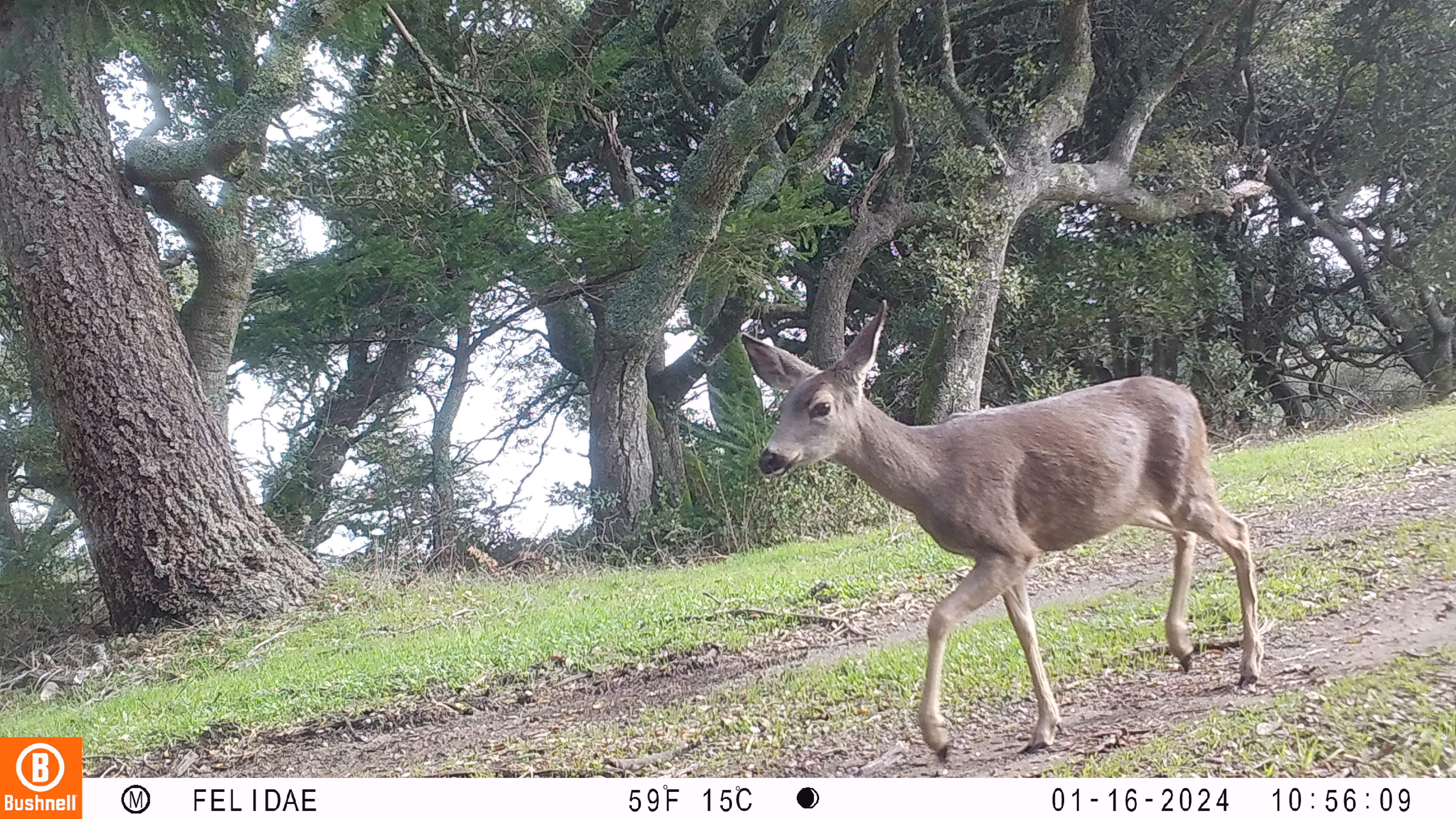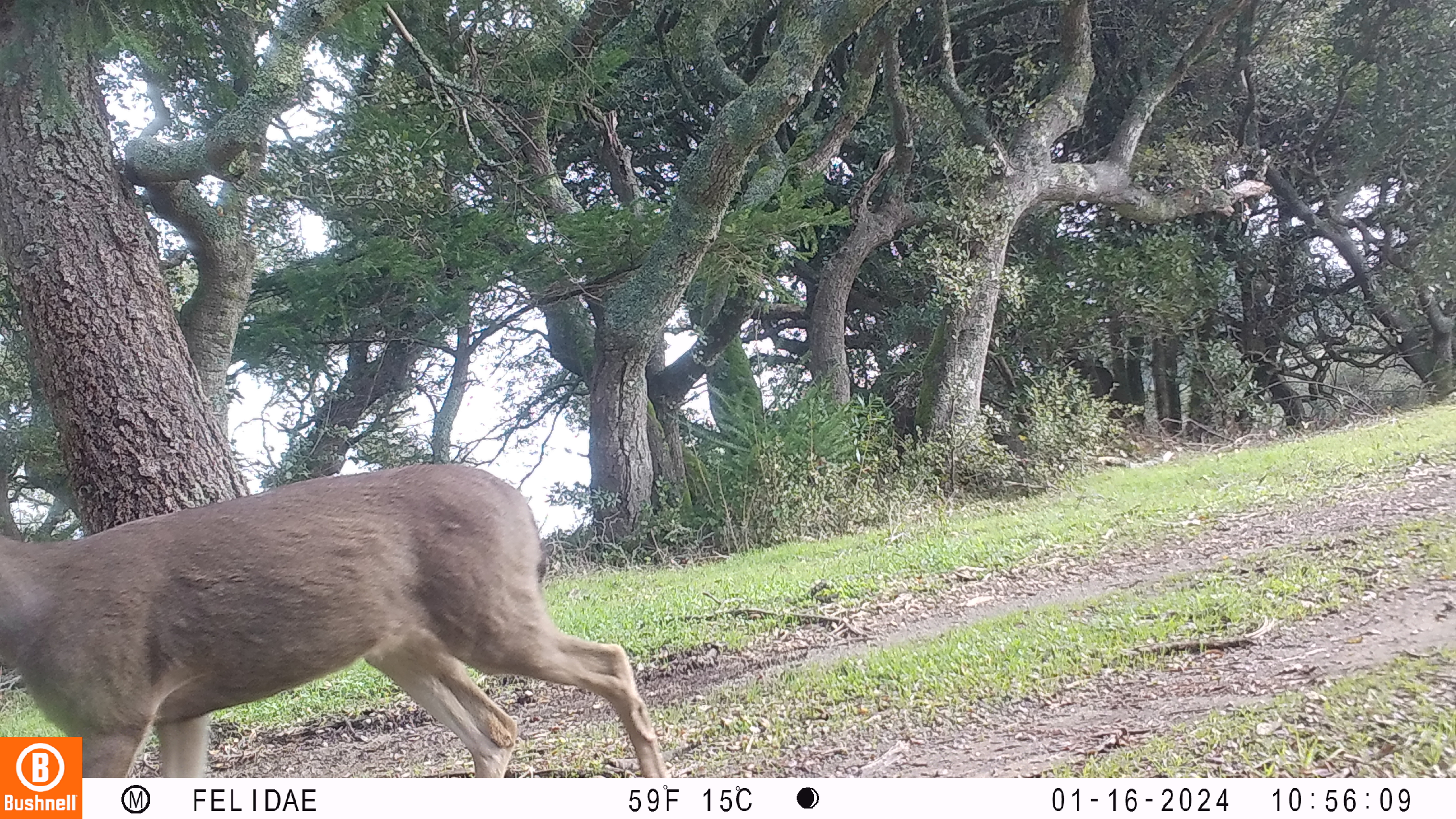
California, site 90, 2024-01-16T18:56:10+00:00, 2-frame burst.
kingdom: Animalia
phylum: Chordata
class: Mammalia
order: Artiodactyla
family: Cervidae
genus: Odocoileus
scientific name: Odocoileus hemionus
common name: mule deer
Mule deer (Odocoileus hemionus).